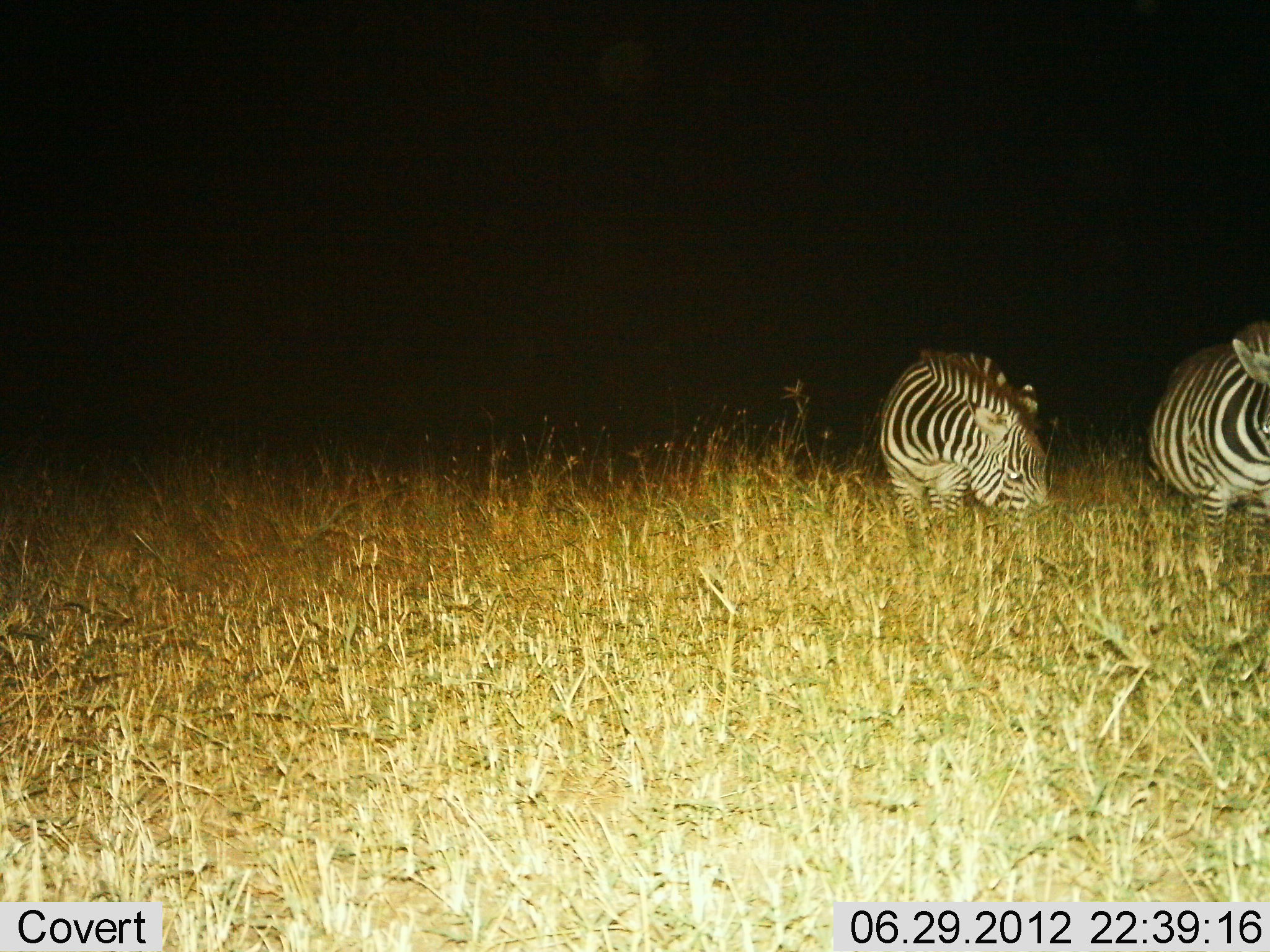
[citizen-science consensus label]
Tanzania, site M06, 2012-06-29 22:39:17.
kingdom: Animalia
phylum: Chordata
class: Mammalia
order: Perissodactyla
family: Equidae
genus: Equus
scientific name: Equus quagga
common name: plains zebra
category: zebra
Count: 2.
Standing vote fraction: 30%.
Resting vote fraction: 10%.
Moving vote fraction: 10%.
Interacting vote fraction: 0%.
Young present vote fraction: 0%.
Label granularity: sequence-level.